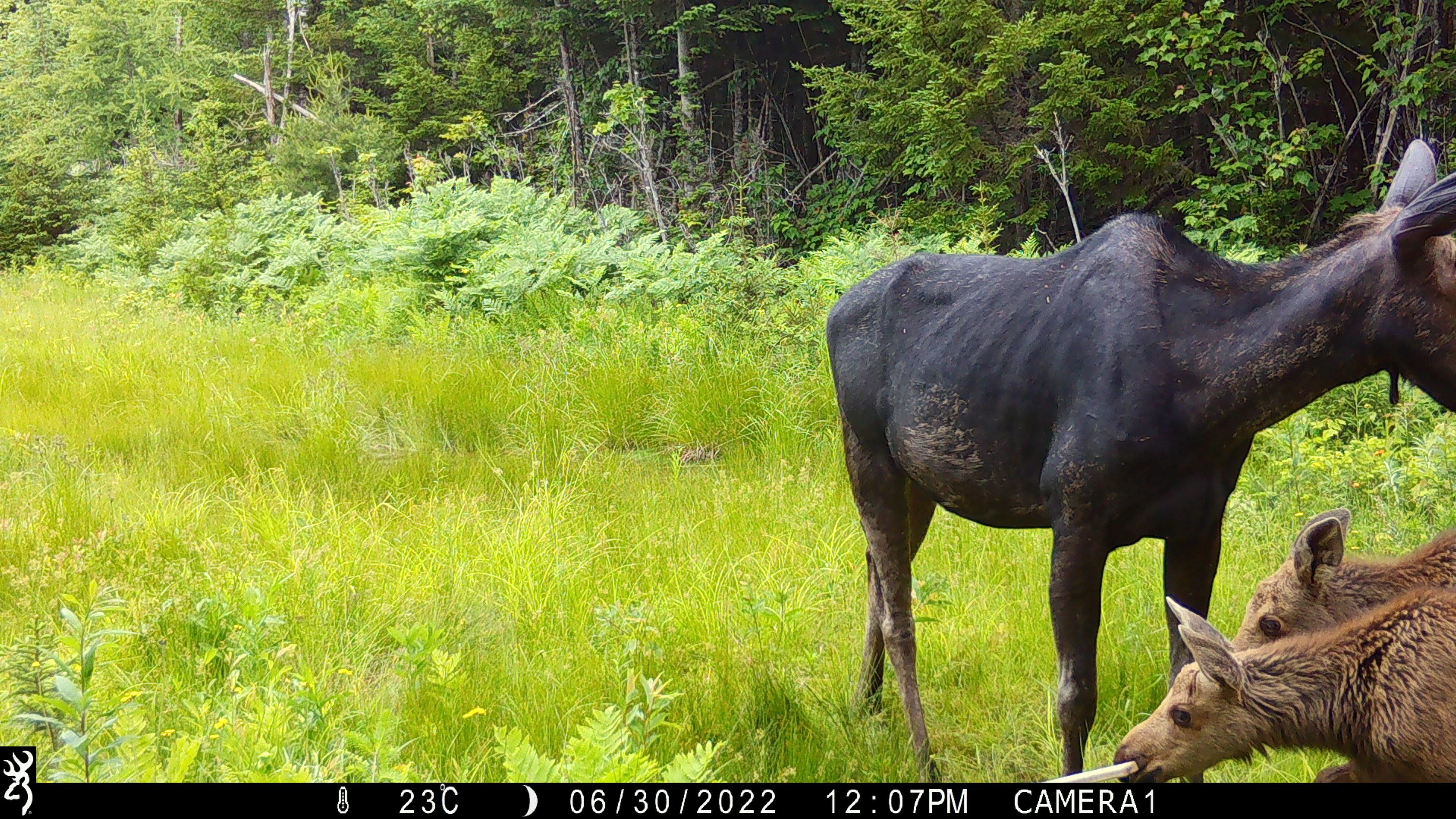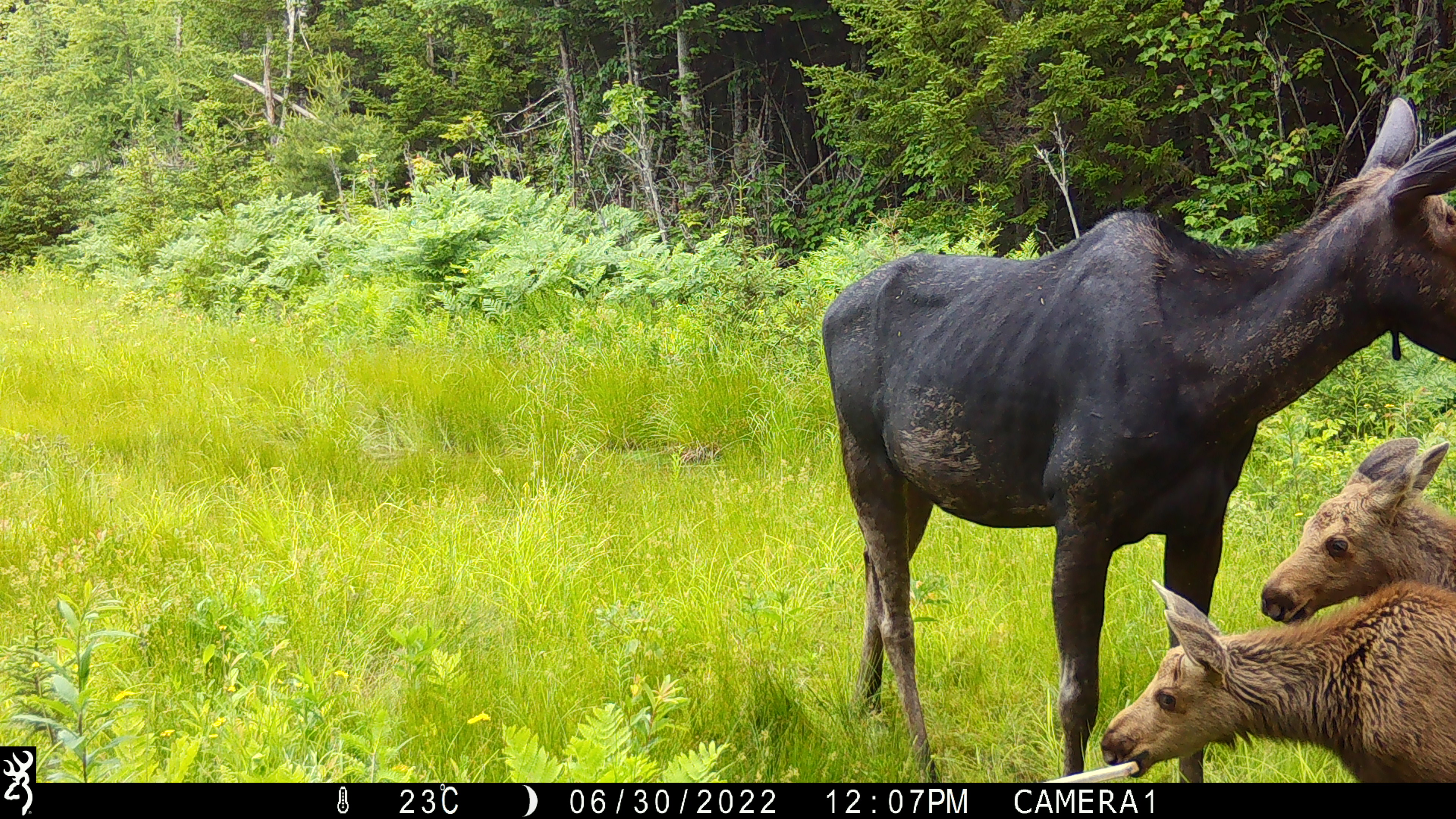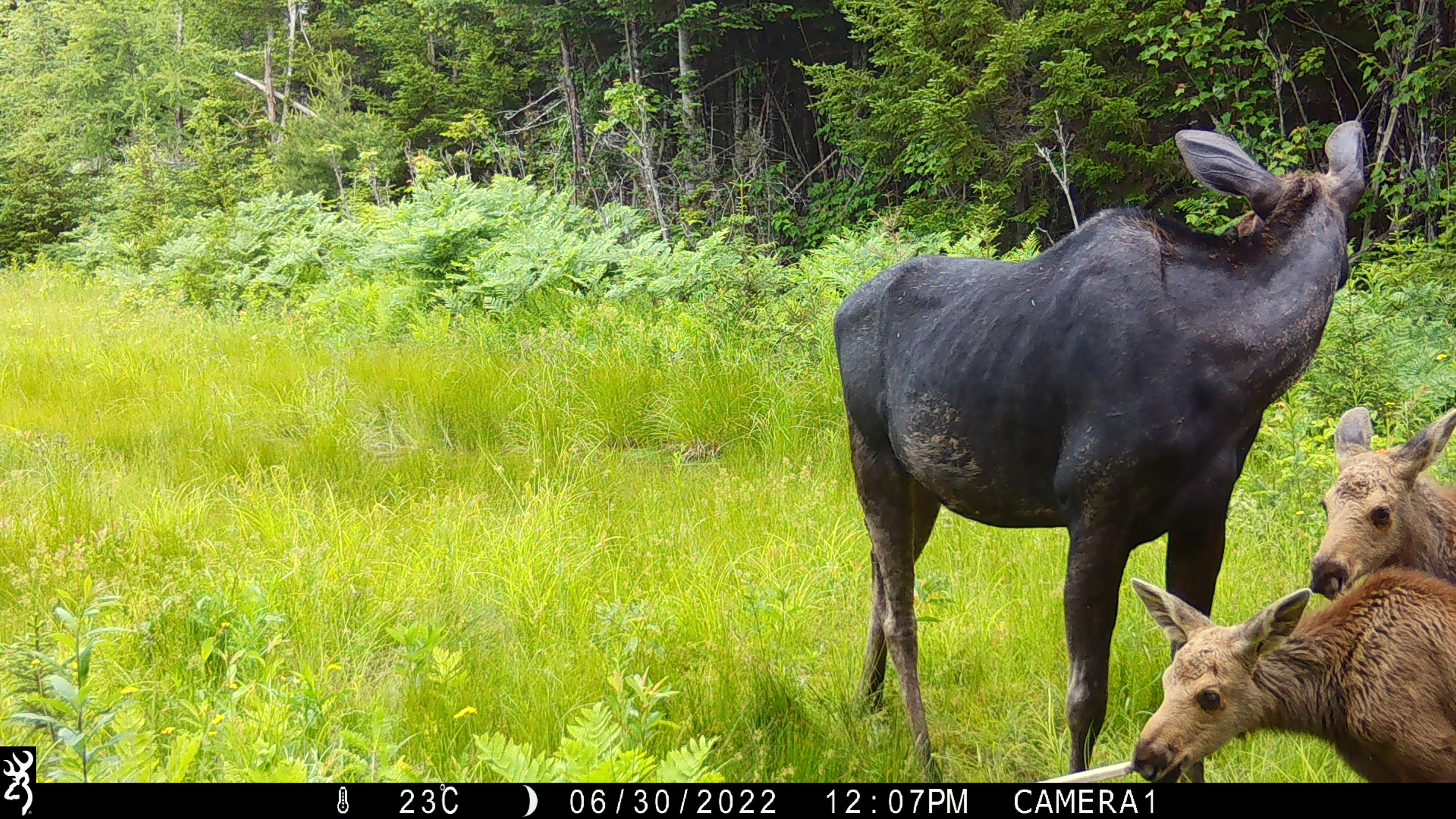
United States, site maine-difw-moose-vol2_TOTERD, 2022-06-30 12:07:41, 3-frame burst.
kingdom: Animalia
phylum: Chordata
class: Mammalia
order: Artiodactyla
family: Cervidae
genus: Alces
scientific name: Alces alces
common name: moose